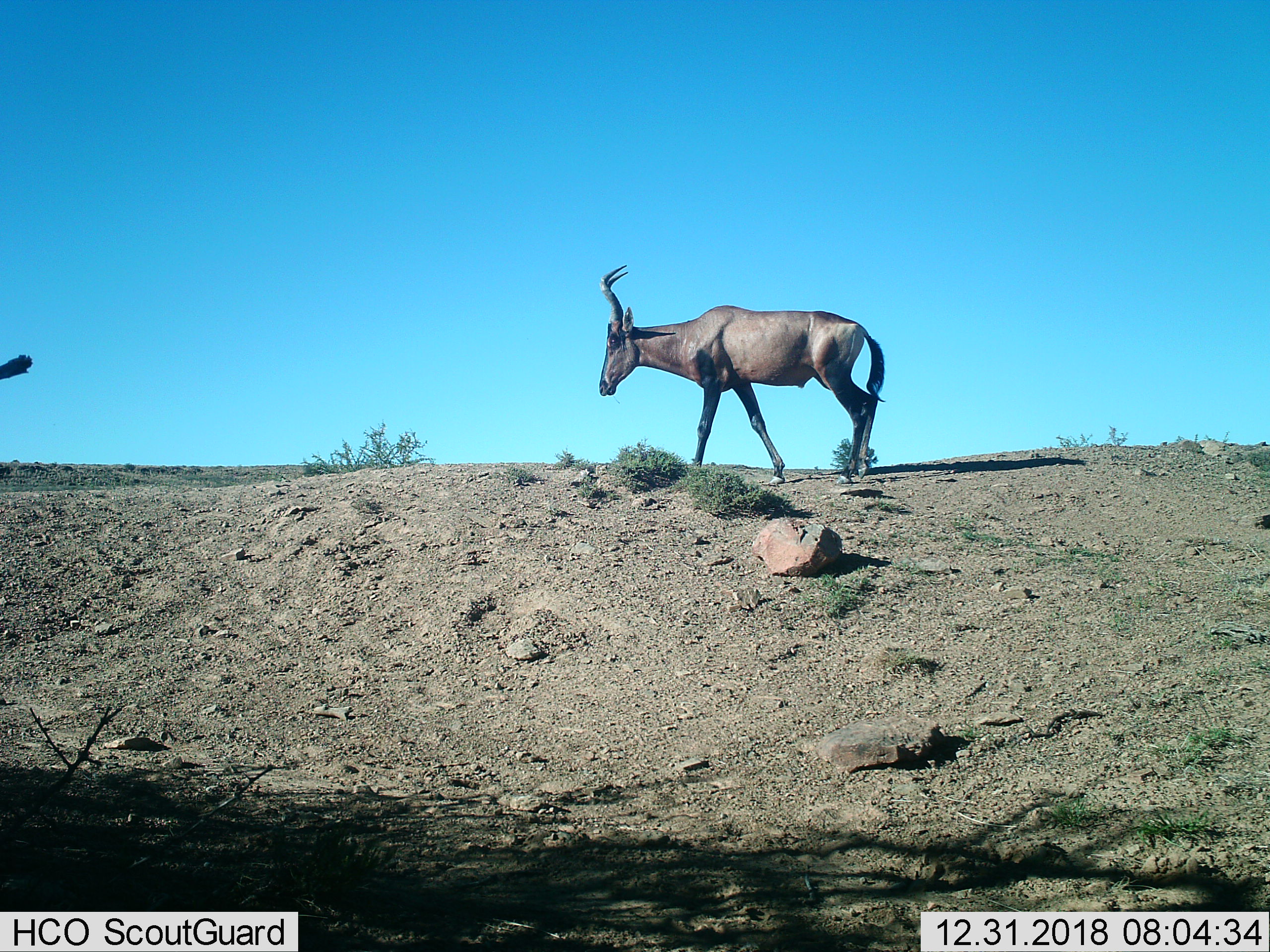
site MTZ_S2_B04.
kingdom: Animalia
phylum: Chordata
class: Mammalia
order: Artiodactyla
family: Bovidae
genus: Alcelaphus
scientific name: Alcelaphus buselaphus caama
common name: red hartebeest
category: hartebeestred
Hartebeestred (red hartebeest) (Alcelaphus buselaphus caama), count 1. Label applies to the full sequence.